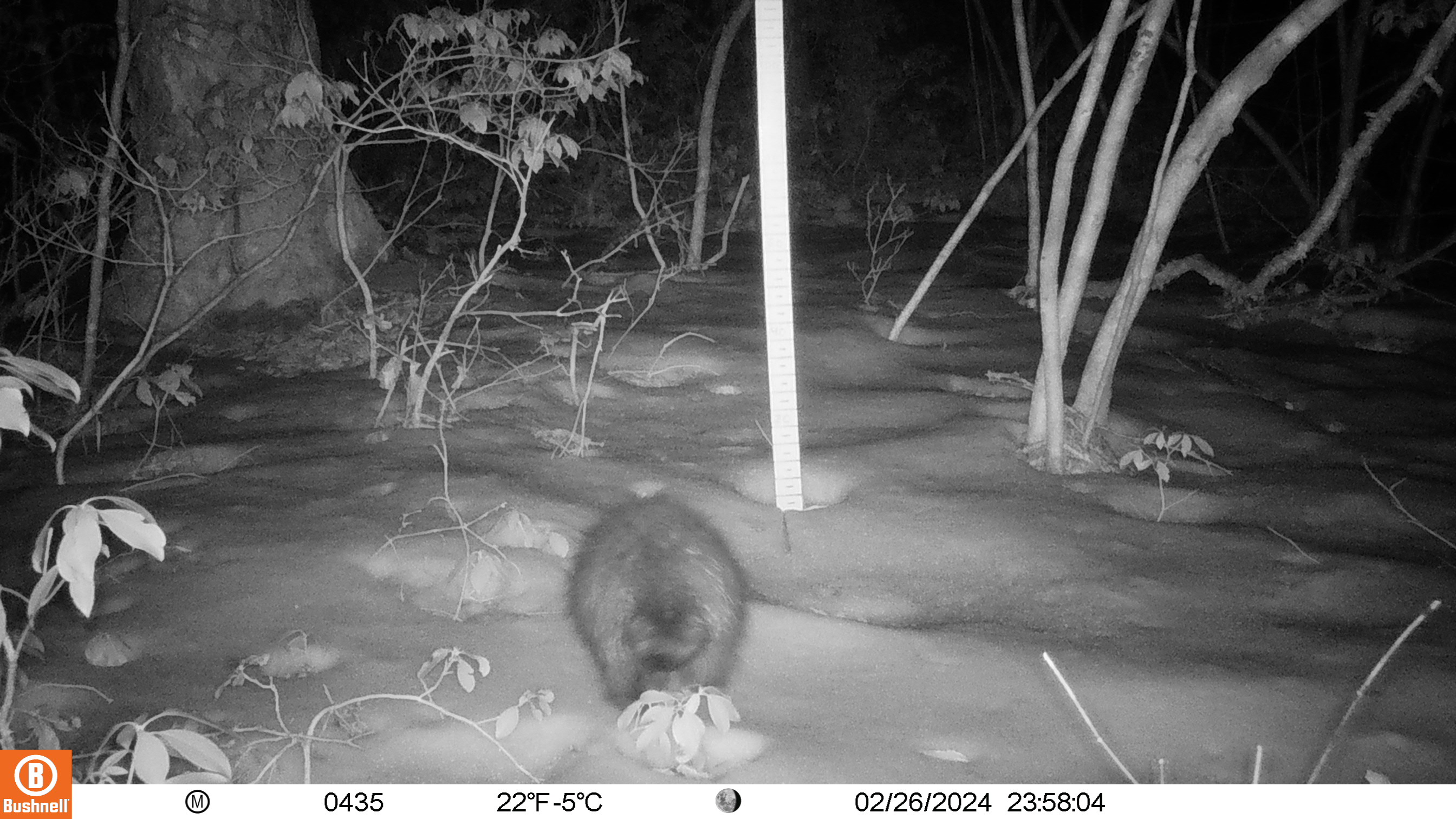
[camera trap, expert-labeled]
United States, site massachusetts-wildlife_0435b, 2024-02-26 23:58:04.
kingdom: Animalia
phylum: Chordata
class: Mammalia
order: Rodentia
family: Erethizontidae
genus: Erethizon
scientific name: Erethizon dorsatum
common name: porcupine